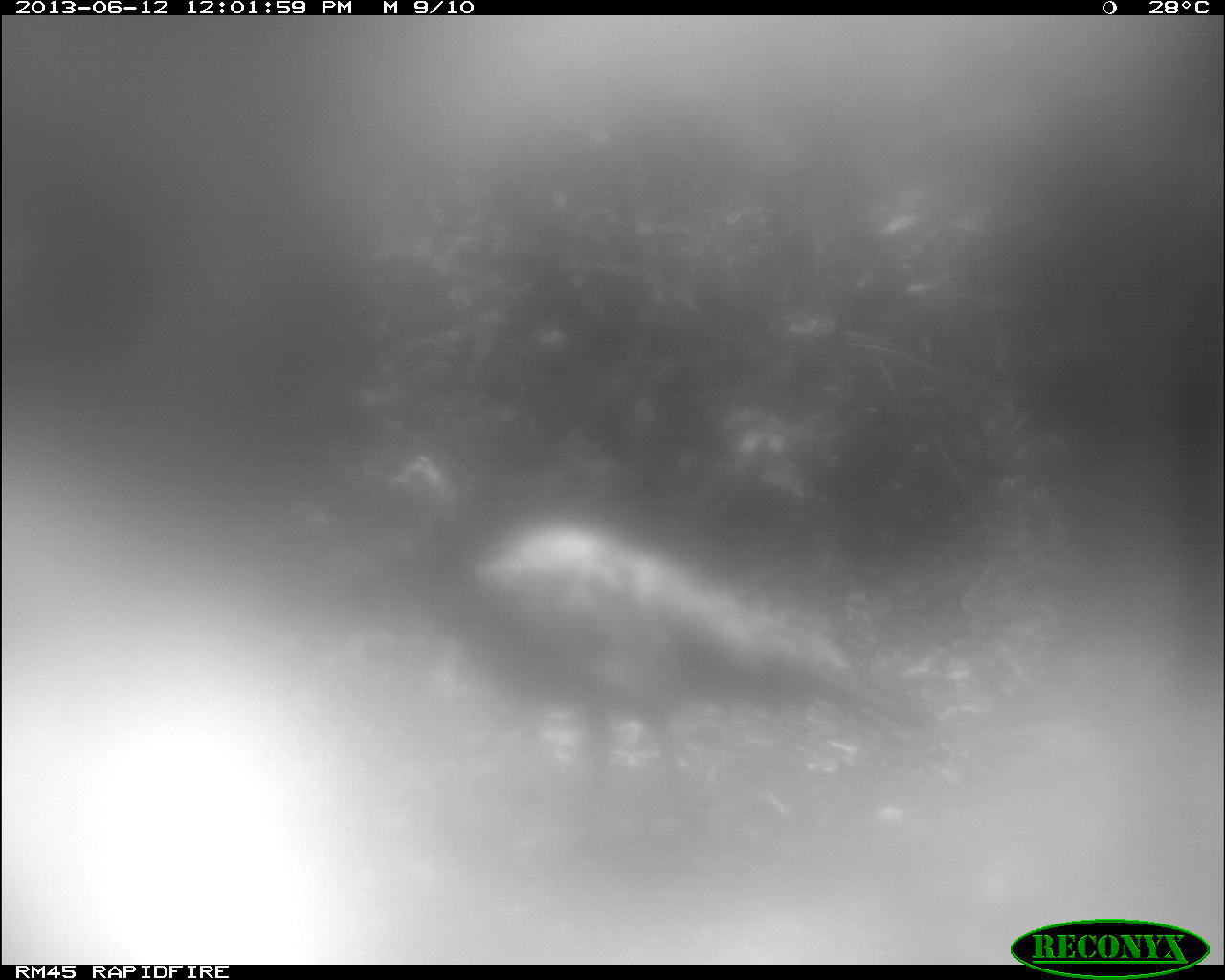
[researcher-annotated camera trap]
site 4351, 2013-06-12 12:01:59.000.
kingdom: Animalia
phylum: Chordata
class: Aves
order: Galliformes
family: Phasianidae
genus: Meleagris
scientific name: Meleagris ocellata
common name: ocellated turkey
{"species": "Meleagris ocellata (ocellated turkey)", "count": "1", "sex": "male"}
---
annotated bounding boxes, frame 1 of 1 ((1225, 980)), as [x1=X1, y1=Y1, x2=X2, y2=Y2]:
meleagris ocellata: [x1=387, y1=455, x2=969, y2=861]